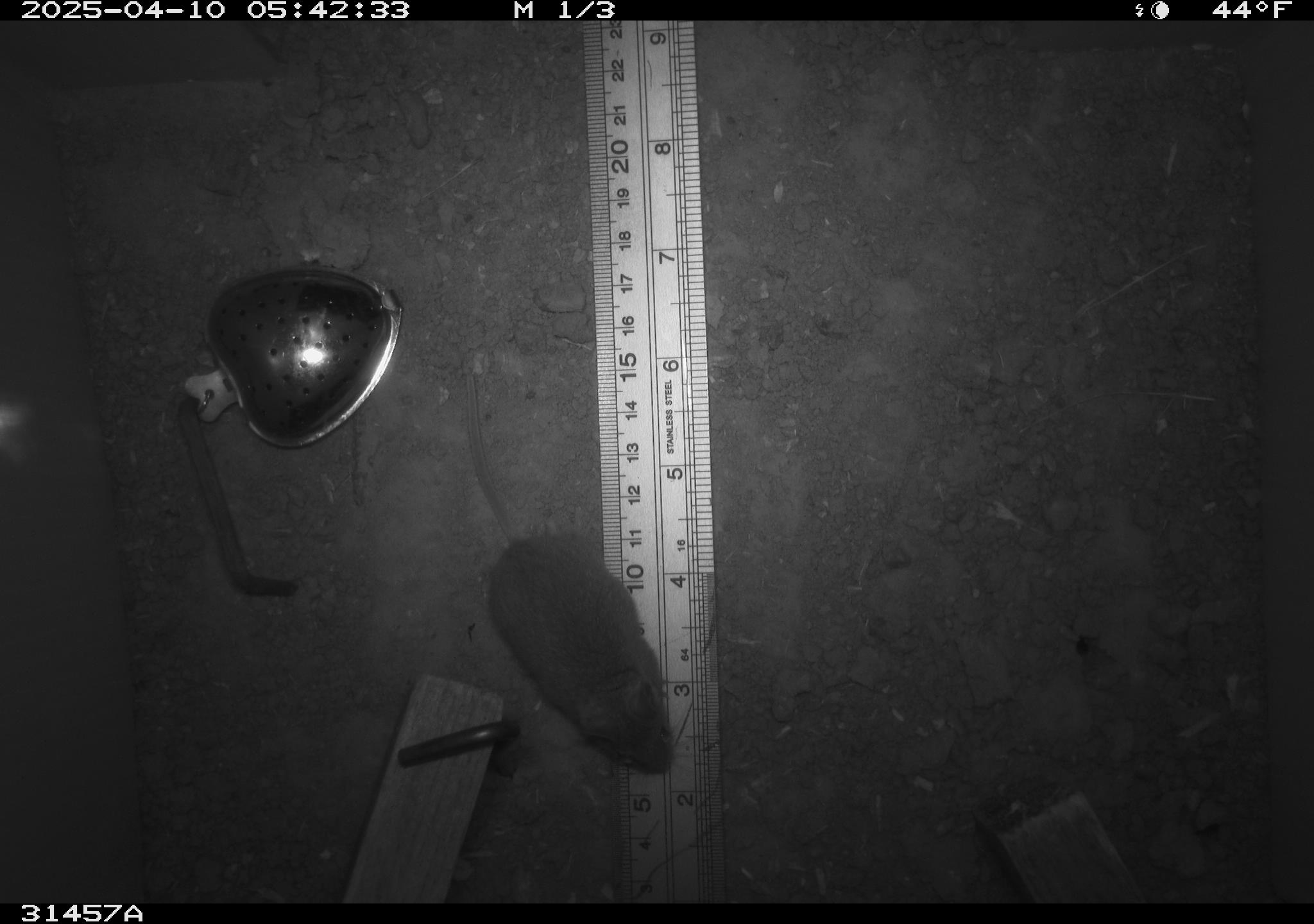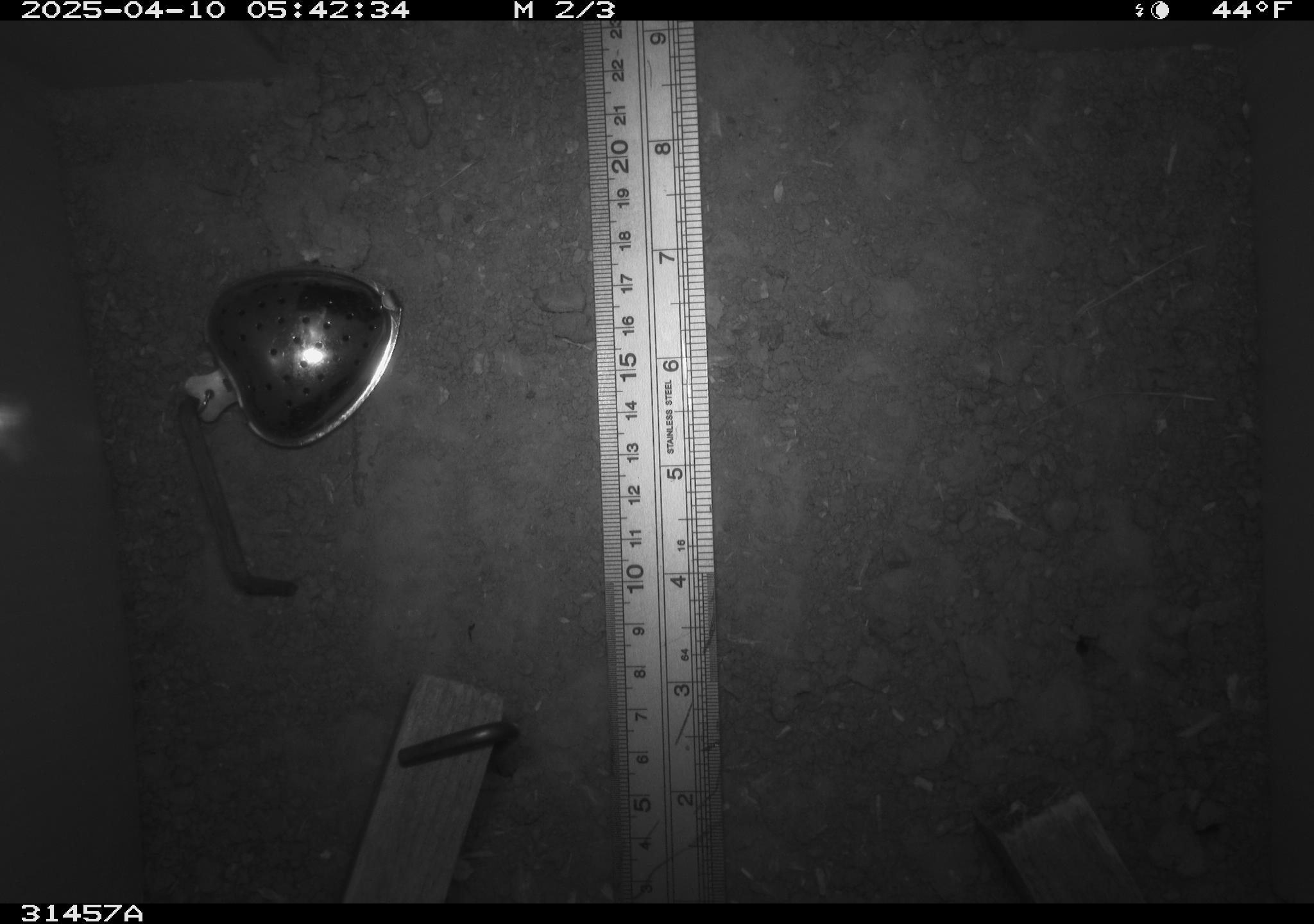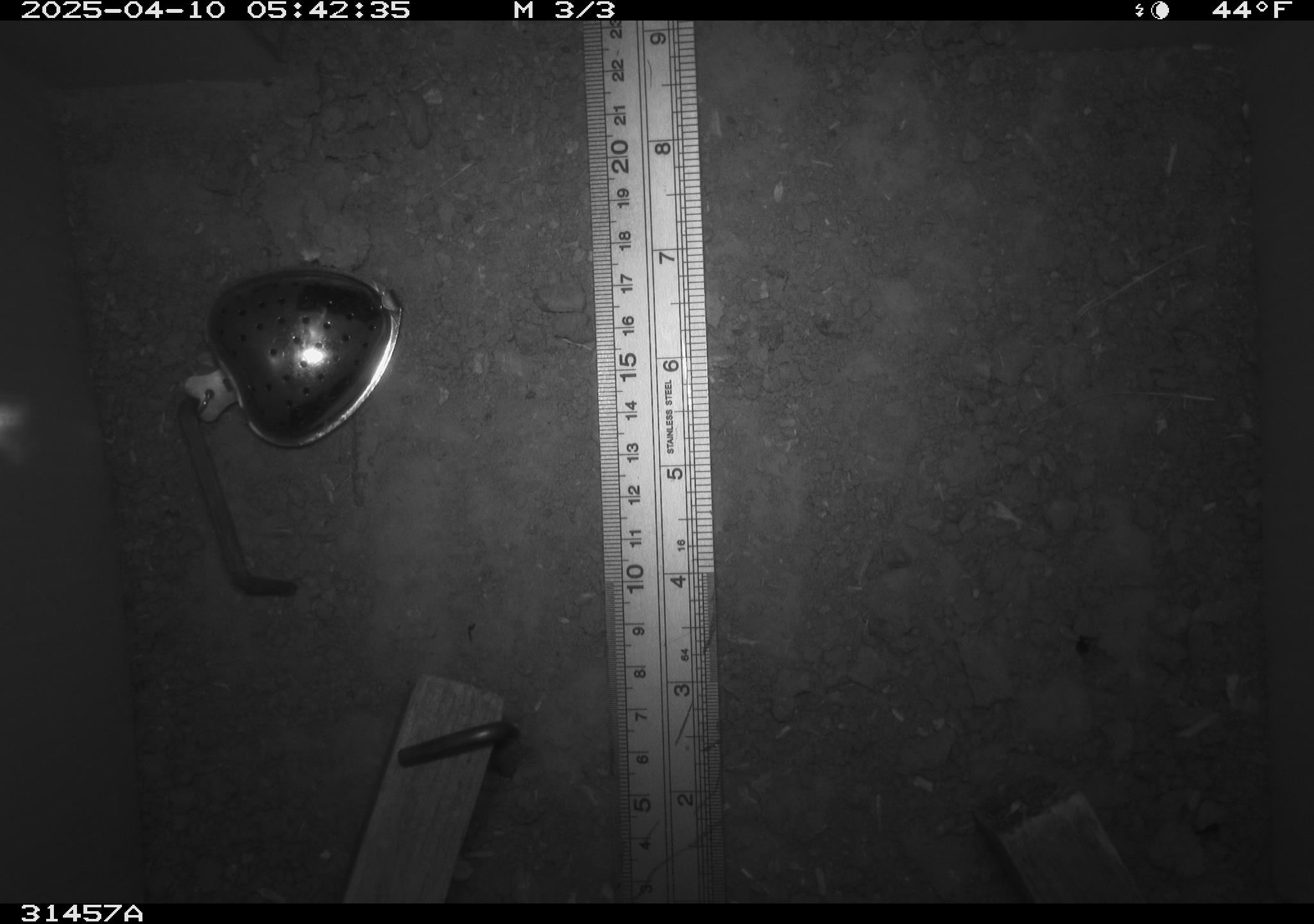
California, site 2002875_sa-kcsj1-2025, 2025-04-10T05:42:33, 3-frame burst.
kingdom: Animalia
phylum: Chordata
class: Mammalia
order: Rodentia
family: Muridae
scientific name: Muridae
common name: murids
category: muridae family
Muridae family (murids) (Muridae).